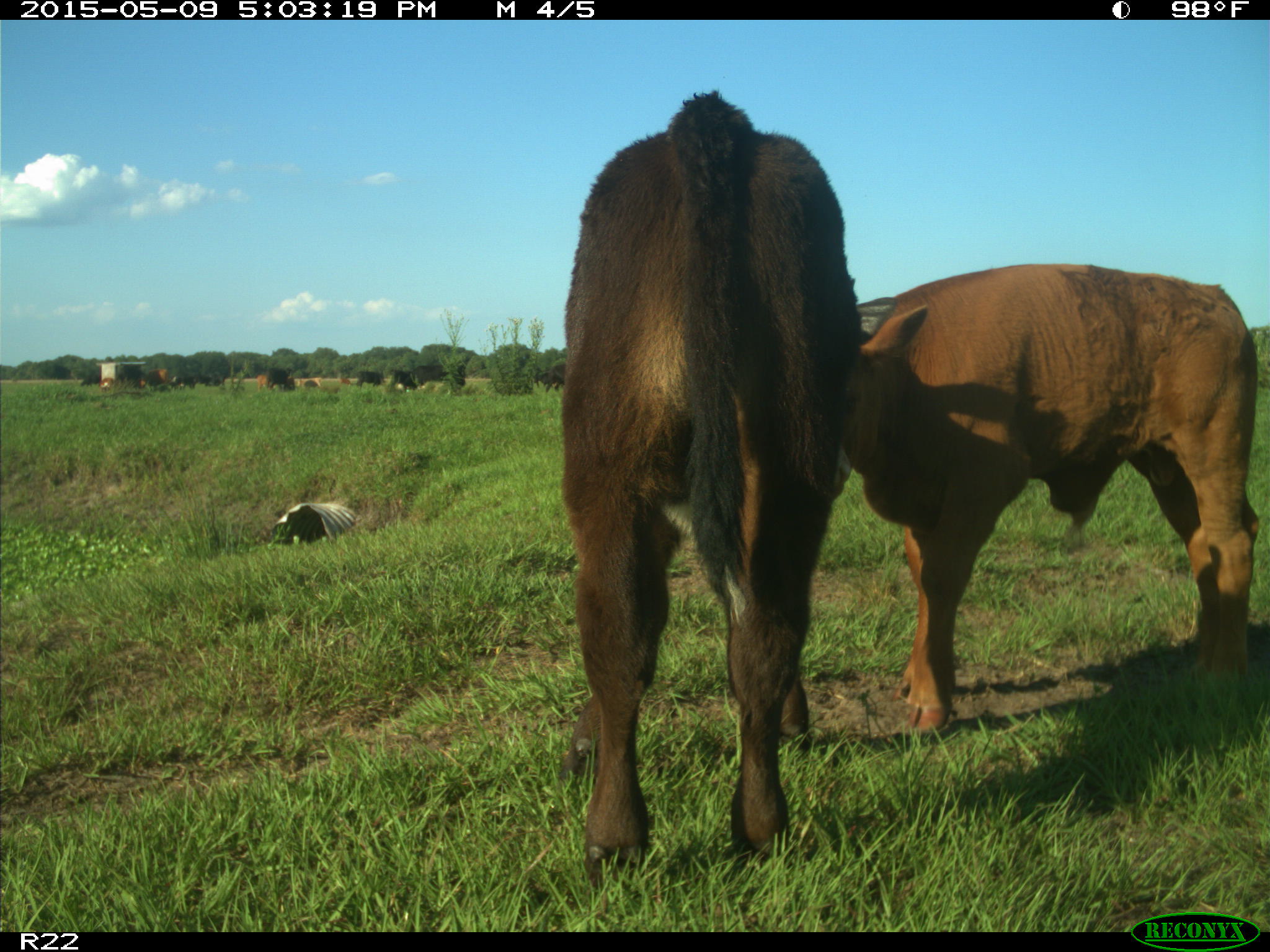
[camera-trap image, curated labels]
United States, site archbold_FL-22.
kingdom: Animalia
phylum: Chordata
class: Mammalia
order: Artiodactyla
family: Bovidae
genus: Bos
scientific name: Bos taurus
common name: domestic cow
Bos taurus (domestic cow).